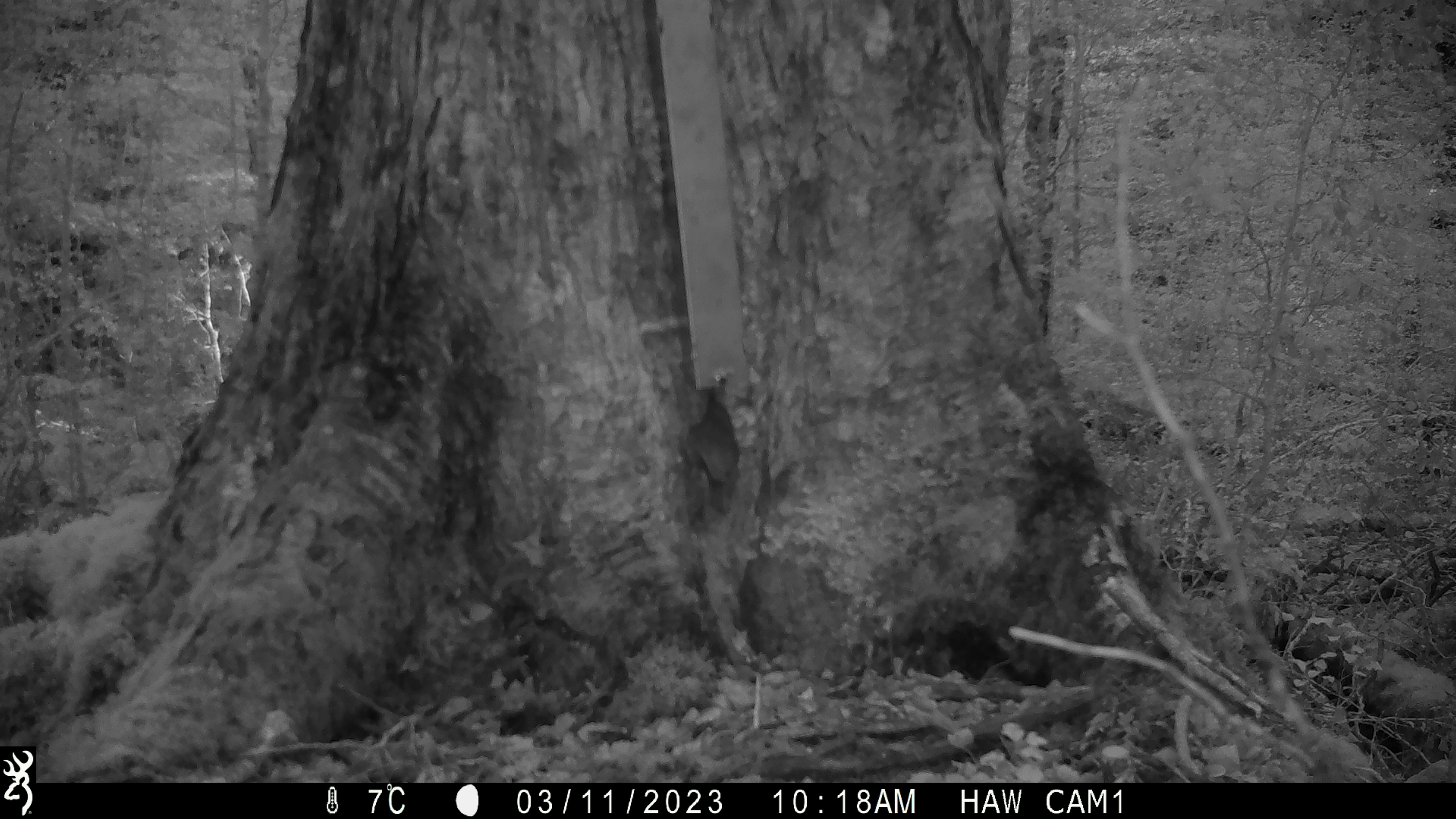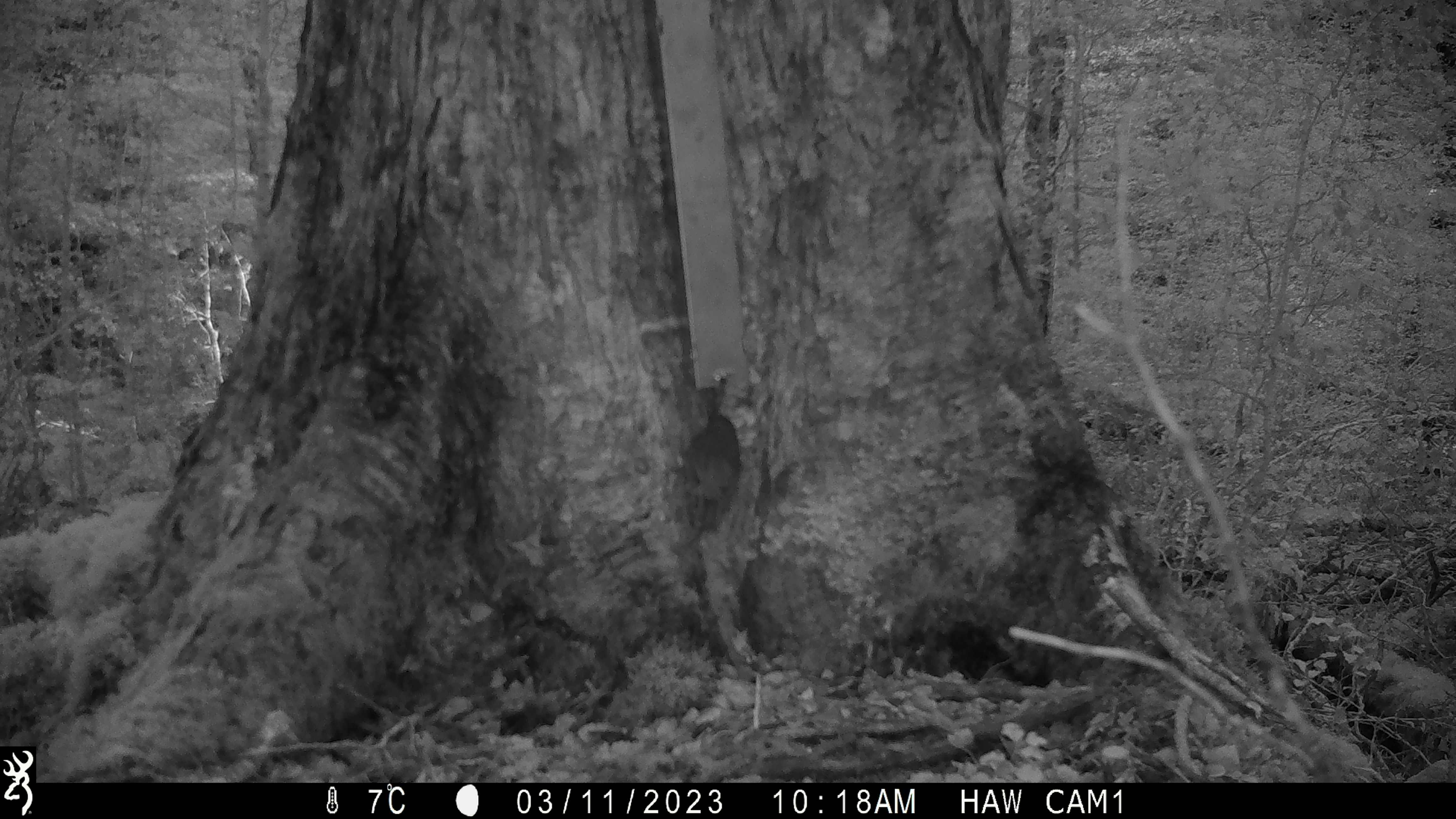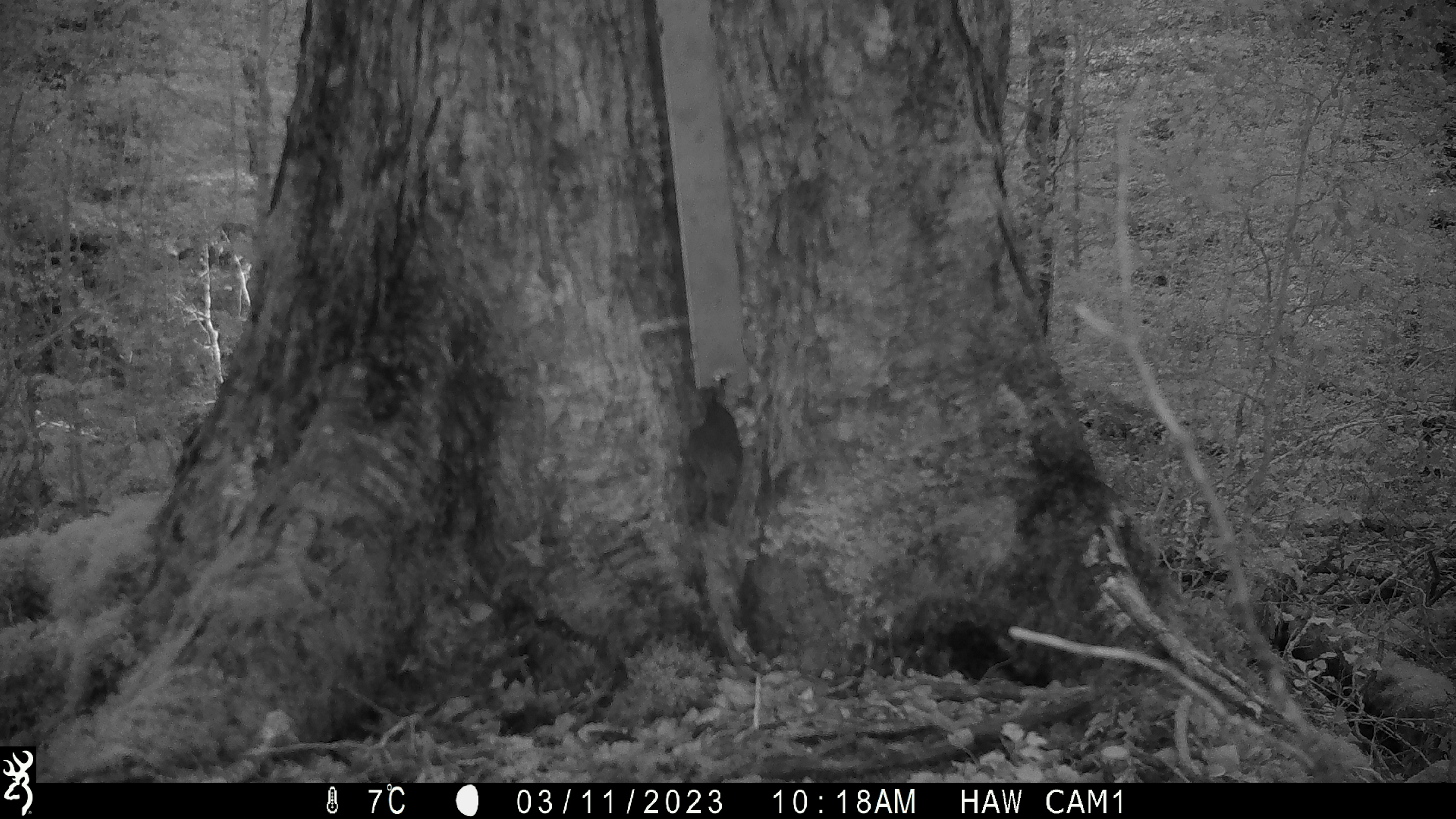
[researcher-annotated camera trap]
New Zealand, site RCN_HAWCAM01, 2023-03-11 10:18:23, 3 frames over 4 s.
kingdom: Animalia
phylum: Chordata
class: Aves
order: Passeriformes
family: Petroicidae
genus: Petroica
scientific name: Petroica australis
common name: new zealand robin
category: robin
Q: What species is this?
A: Robin (new zealand robin) (Petroica australis).